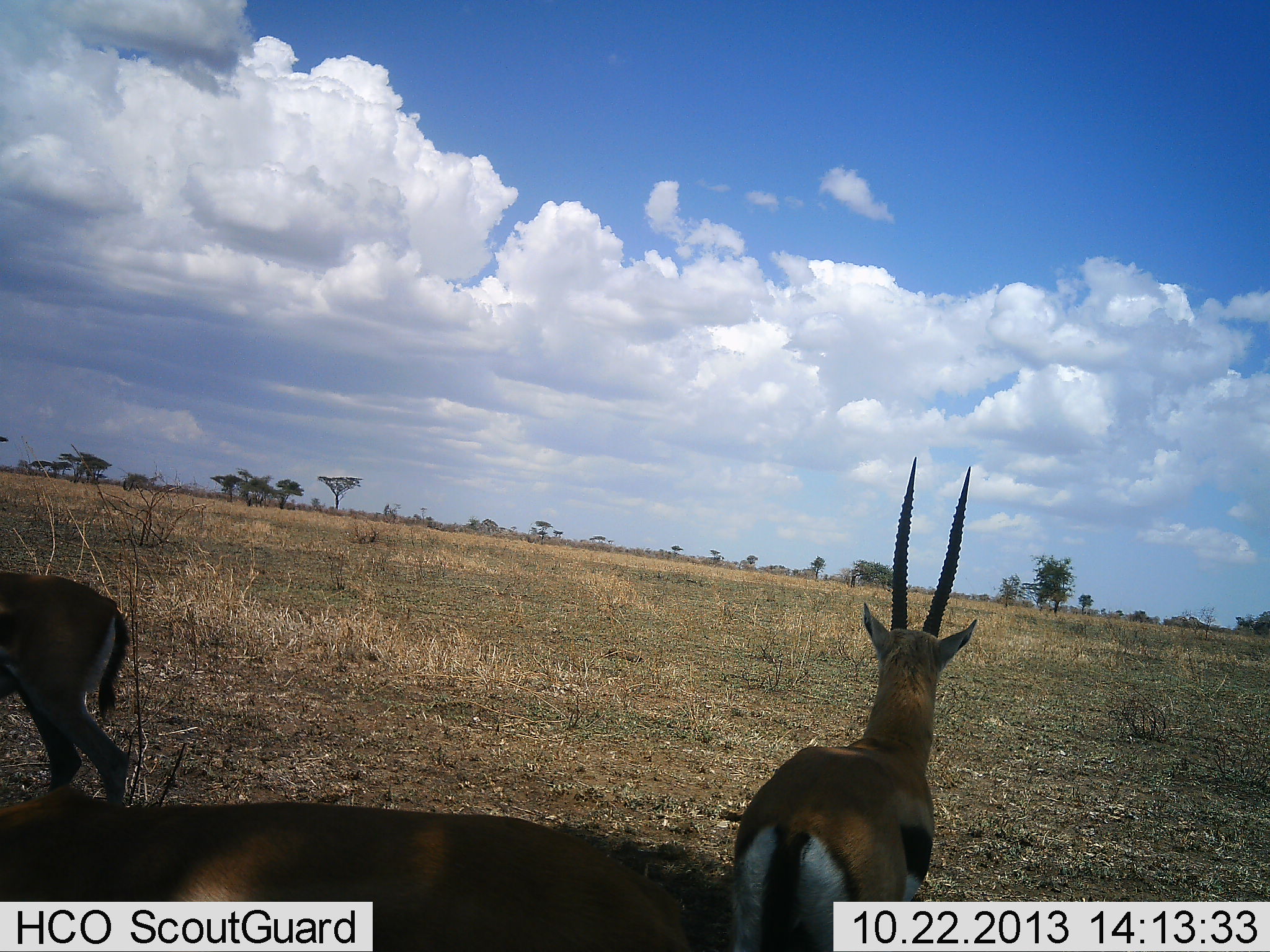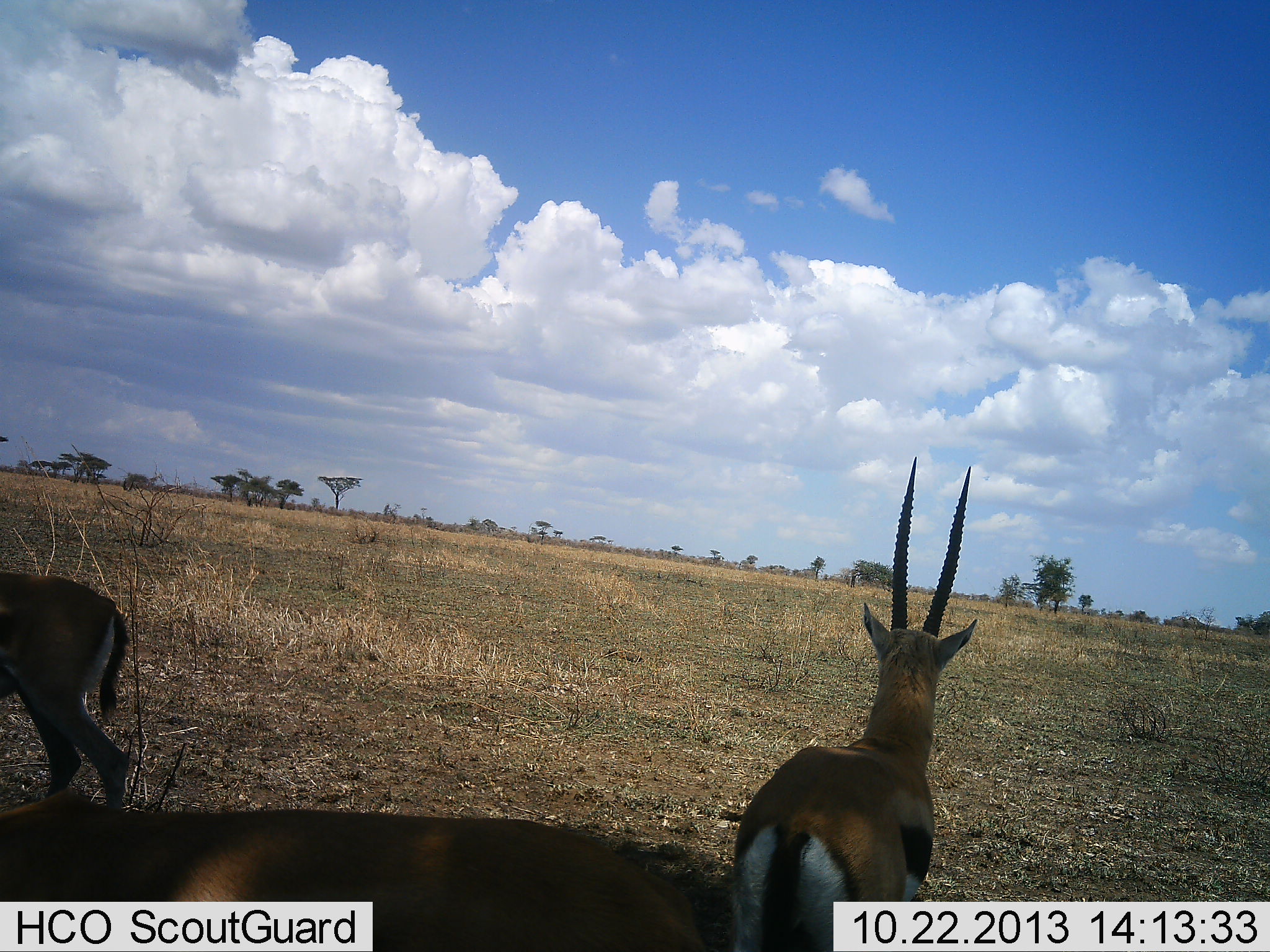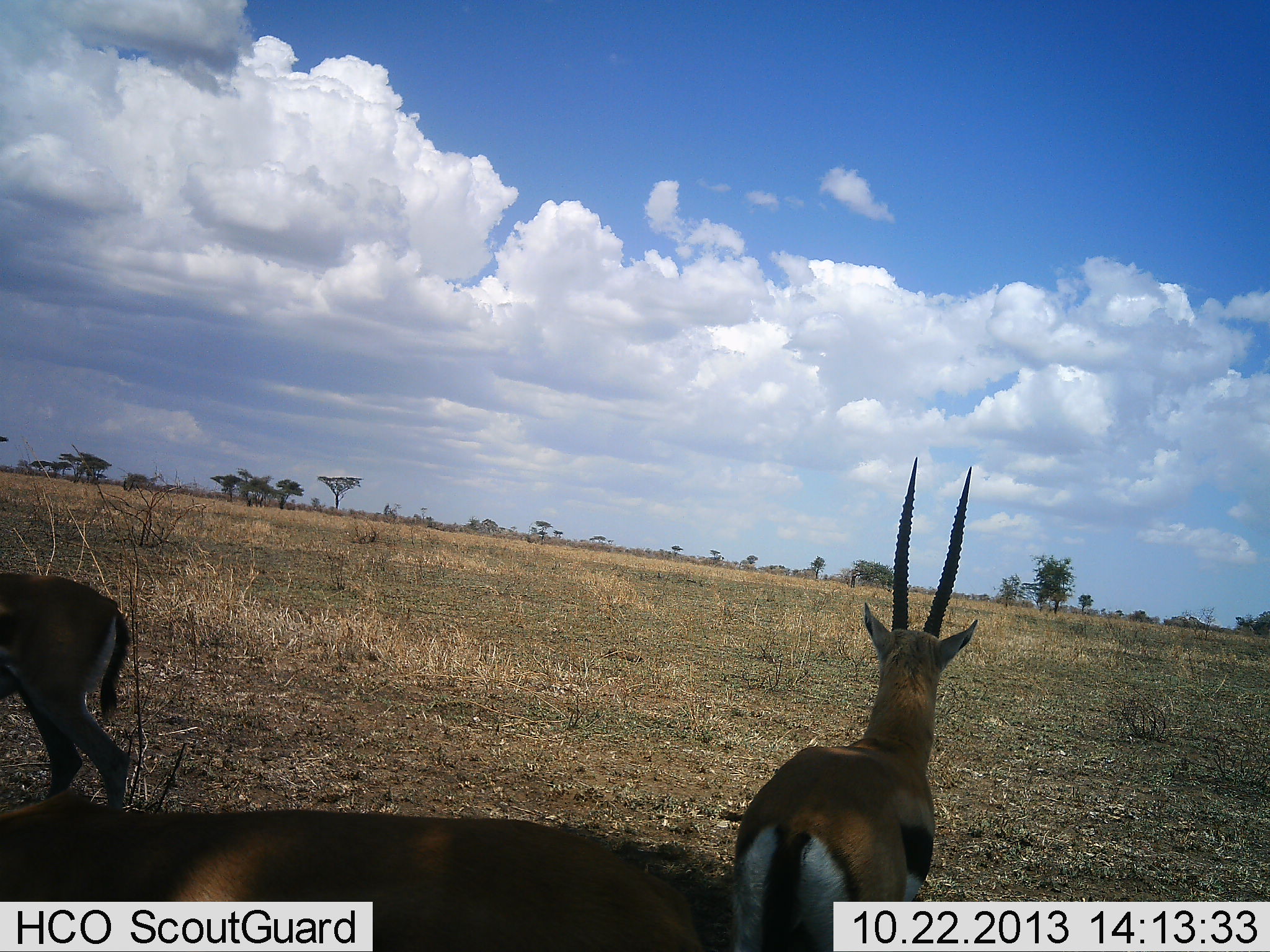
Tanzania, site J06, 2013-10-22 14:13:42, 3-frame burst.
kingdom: Animalia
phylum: Chordata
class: Mammalia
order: Artiodactyla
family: Bovidae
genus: Eudorcas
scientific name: Eudorcas thomsonii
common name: thomson's gazelle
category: gazellethomsons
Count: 3.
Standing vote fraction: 88%.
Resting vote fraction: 8%.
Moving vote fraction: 8%.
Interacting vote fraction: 4%.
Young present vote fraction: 0%.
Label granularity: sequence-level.